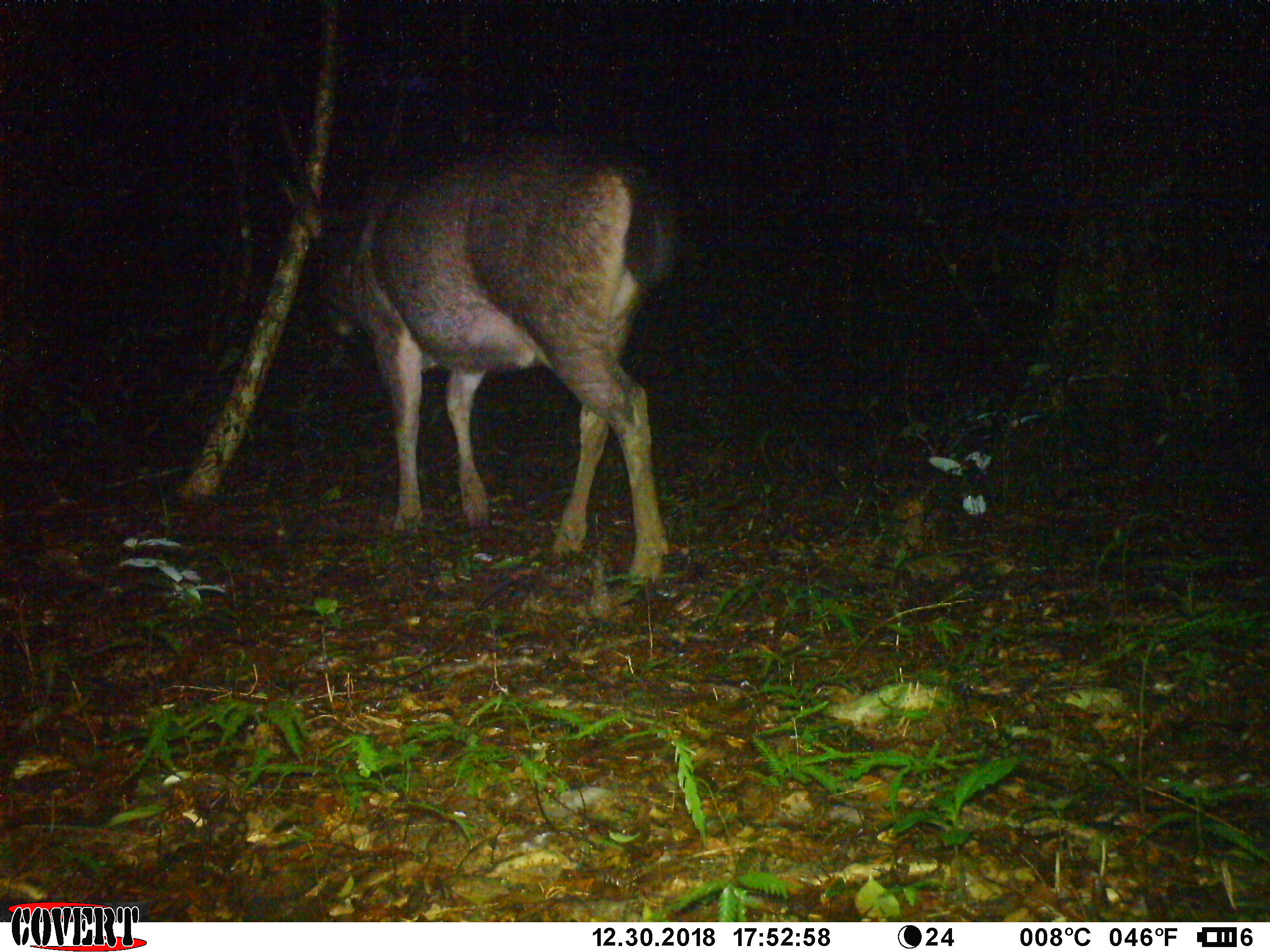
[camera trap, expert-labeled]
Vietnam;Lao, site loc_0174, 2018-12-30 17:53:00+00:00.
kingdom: Animalia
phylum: Chordata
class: Mammalia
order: Artiodactyla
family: Cervidae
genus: Rusa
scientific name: Rusa unicolor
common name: sambar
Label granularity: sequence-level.